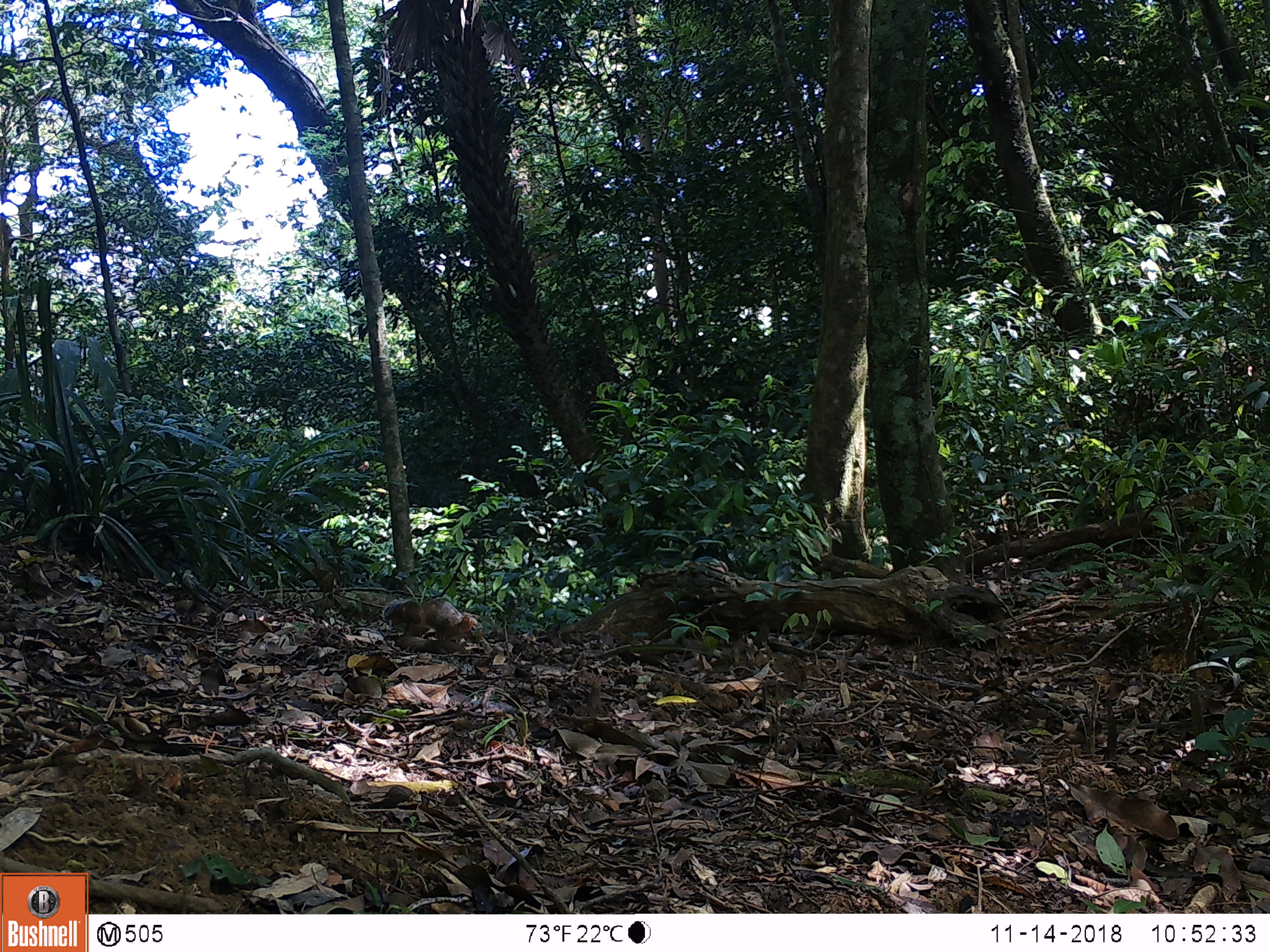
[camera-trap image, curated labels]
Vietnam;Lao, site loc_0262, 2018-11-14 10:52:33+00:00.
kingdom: Animalia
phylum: Chordata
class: Mammalia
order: Rodentia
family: Sciuridae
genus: Dremomys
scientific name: Dremomys rufigenis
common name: red-cheeked squirrel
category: red cheeked squirrel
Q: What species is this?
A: Red cheeked squirrel (red-cheeked squirrel) (Dremomys rufigenis).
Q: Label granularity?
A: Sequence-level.